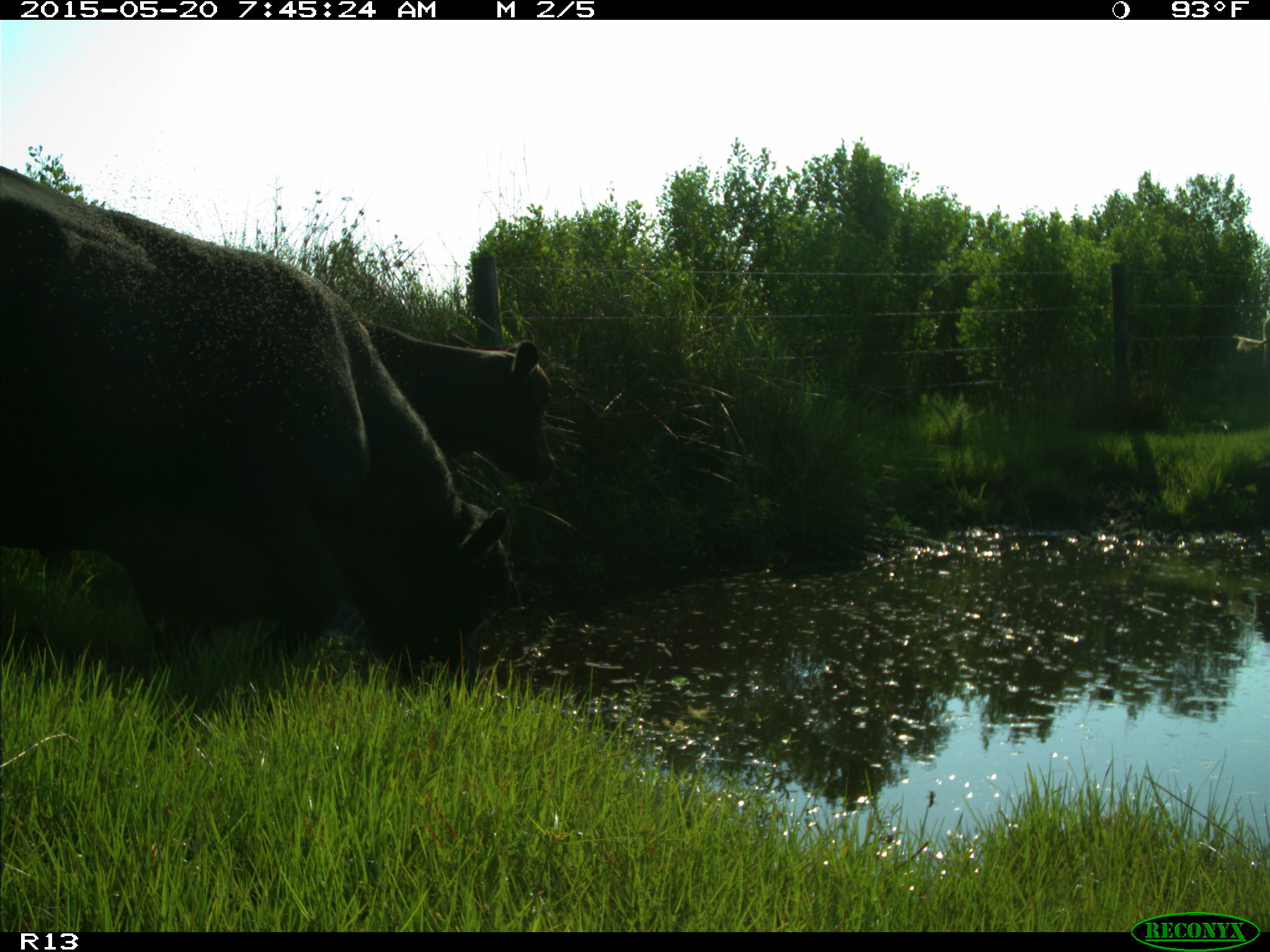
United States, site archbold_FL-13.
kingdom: Animalia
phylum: Chordata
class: Mammalia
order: Artiodactyla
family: Bovidae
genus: Bos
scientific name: Bos taurus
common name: domestic cow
Bos taurus (domestic cow).